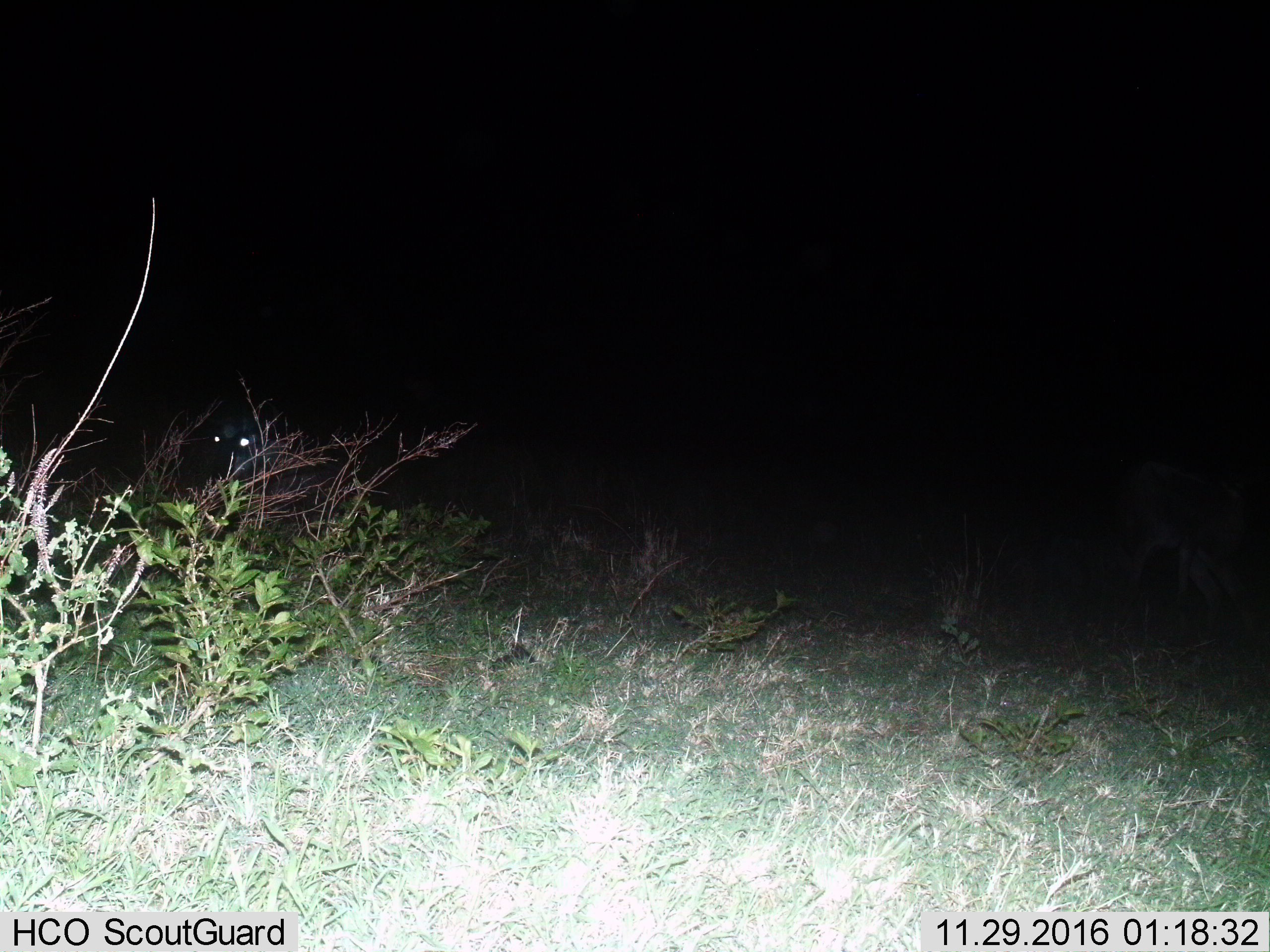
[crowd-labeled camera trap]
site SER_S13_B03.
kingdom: Animalia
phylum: Chordata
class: Mammalia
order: Artiodactyla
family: Bovidae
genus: Connochaetes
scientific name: Connochaetes taurinus taurinus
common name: blue wildebeest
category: wildebeestblue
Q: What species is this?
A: Wildebeestblue (blue wildebeest) (Connochaetes taurinus taurinus).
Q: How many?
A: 1.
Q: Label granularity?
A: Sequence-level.